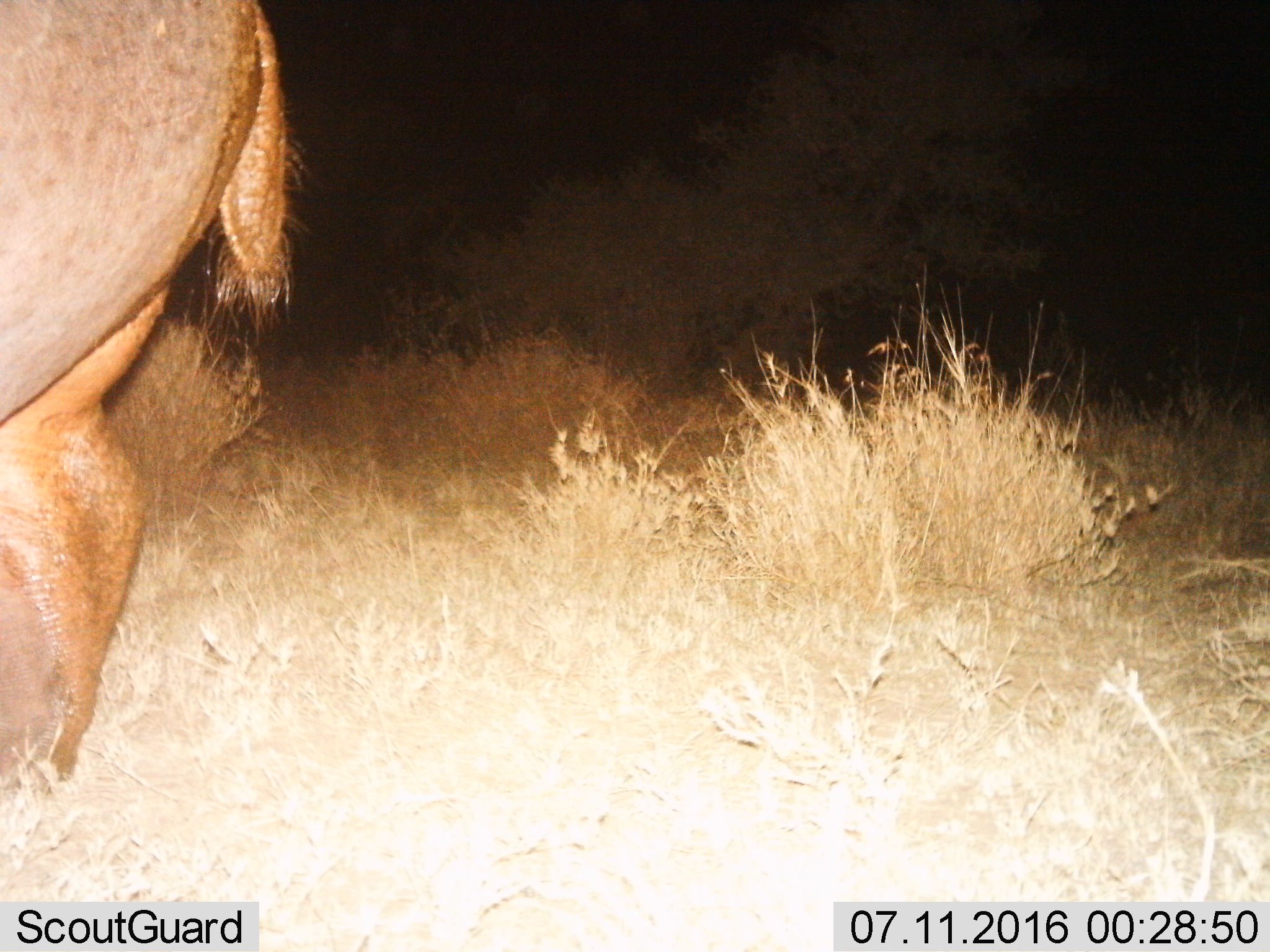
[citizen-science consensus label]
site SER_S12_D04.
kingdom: Animalia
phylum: Chordata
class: Mammalia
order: Artiodactyla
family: Hippopotamidae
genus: Hippopotamus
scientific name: Hippopotamus amphibius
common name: hippopotamus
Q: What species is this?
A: Hippopotamus (Hippopotamus amphibius).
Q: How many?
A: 1.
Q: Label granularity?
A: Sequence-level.